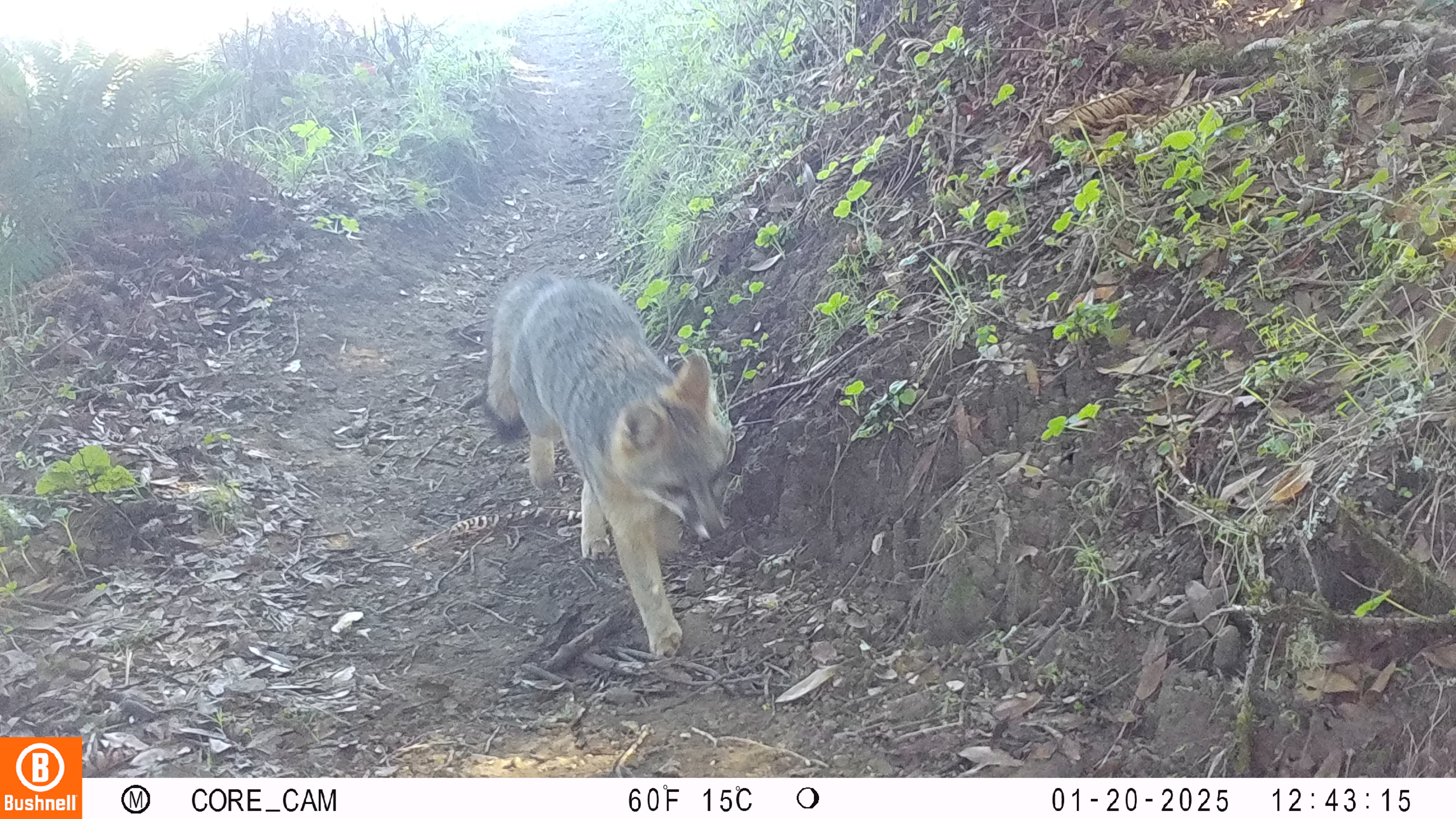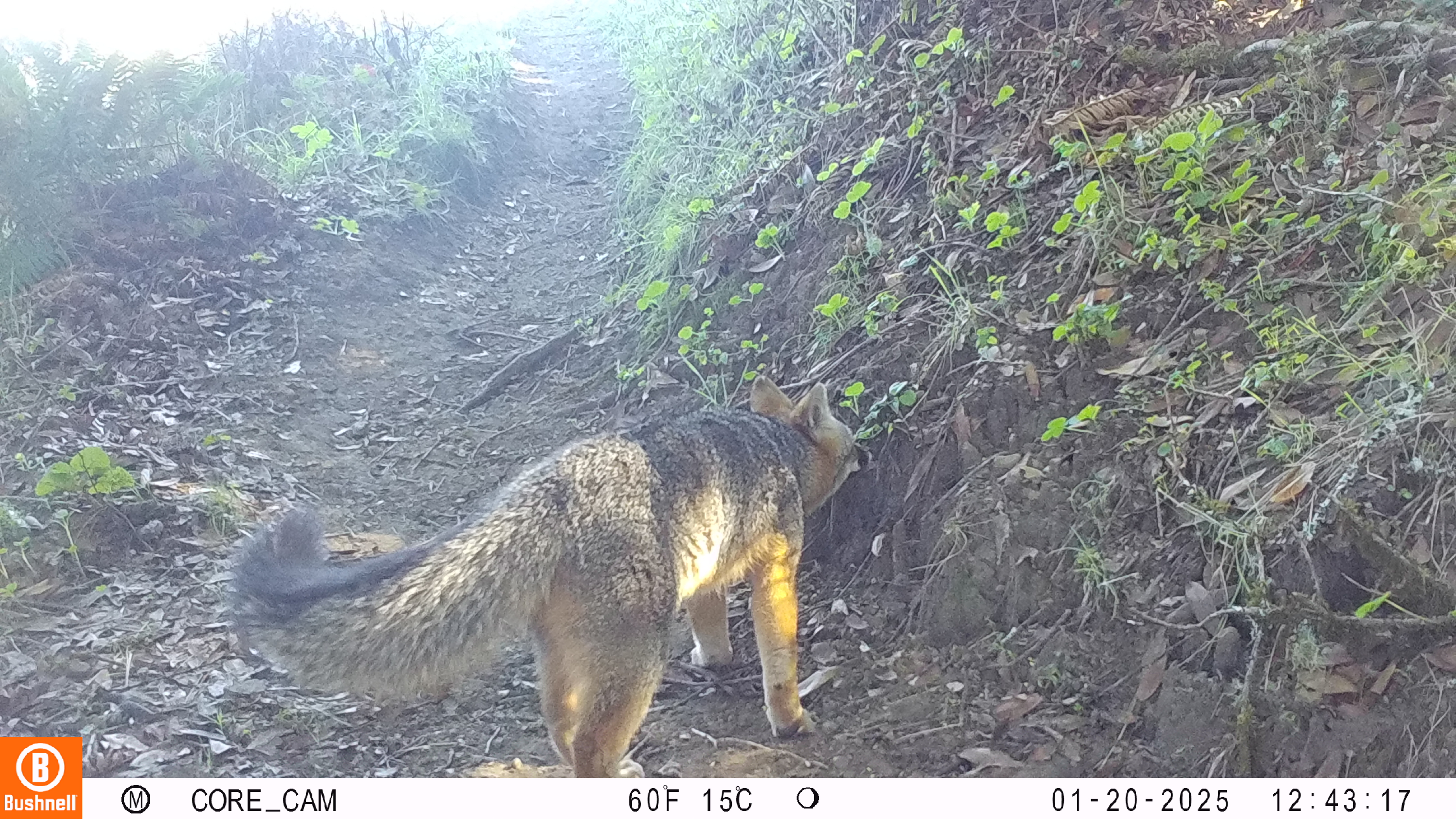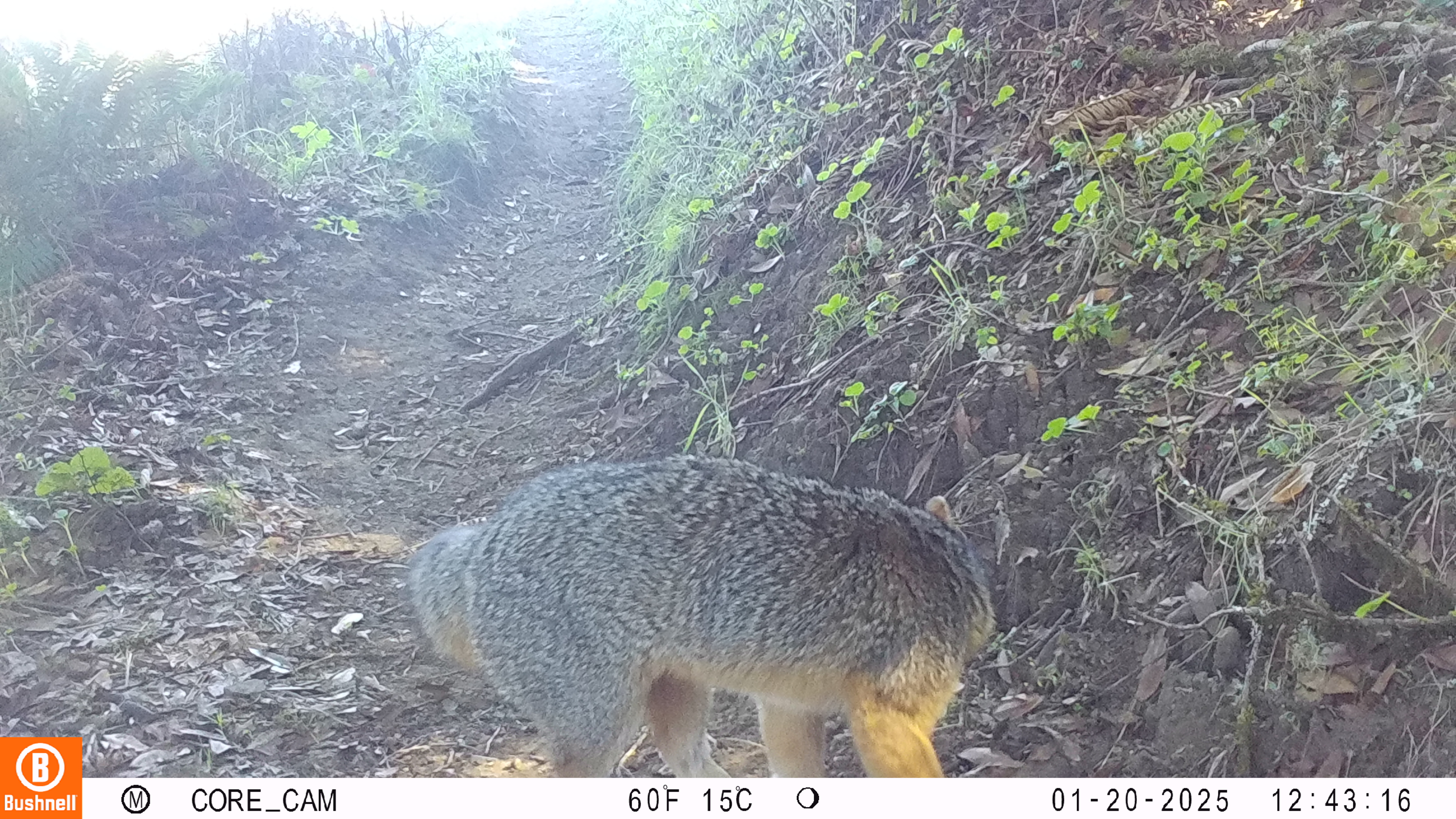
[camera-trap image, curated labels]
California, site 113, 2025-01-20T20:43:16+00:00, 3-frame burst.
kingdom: Animalia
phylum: Chordata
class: Mammalia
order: Carnivora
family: Canidae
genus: Urocyon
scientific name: Urocyon cinereoargenteus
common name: gray fox